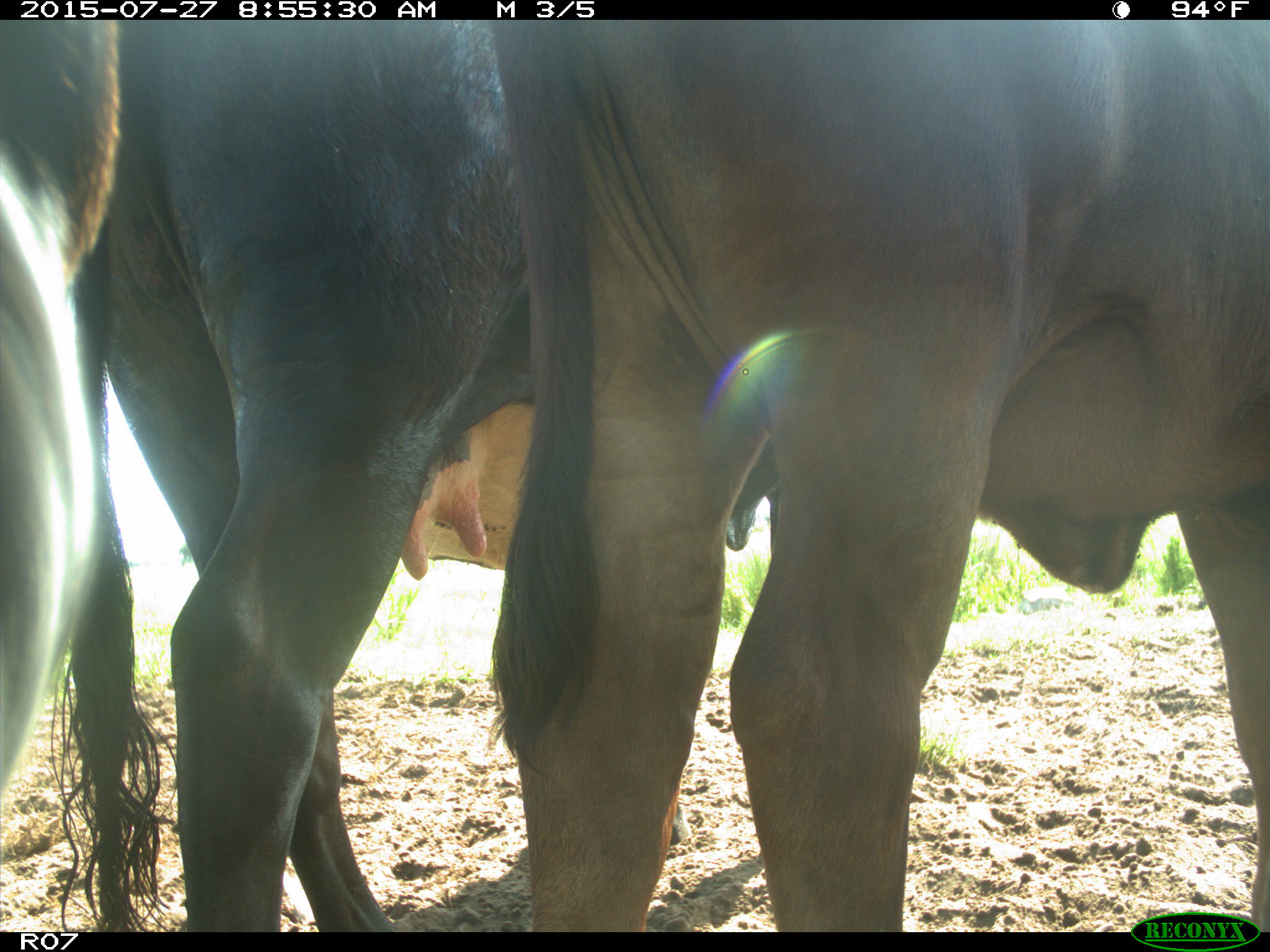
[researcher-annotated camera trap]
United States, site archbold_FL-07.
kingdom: Animalia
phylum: Chordata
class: Mammalia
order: Artiodactyla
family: Bovidae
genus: Bos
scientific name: Bos taurus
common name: domestic cow